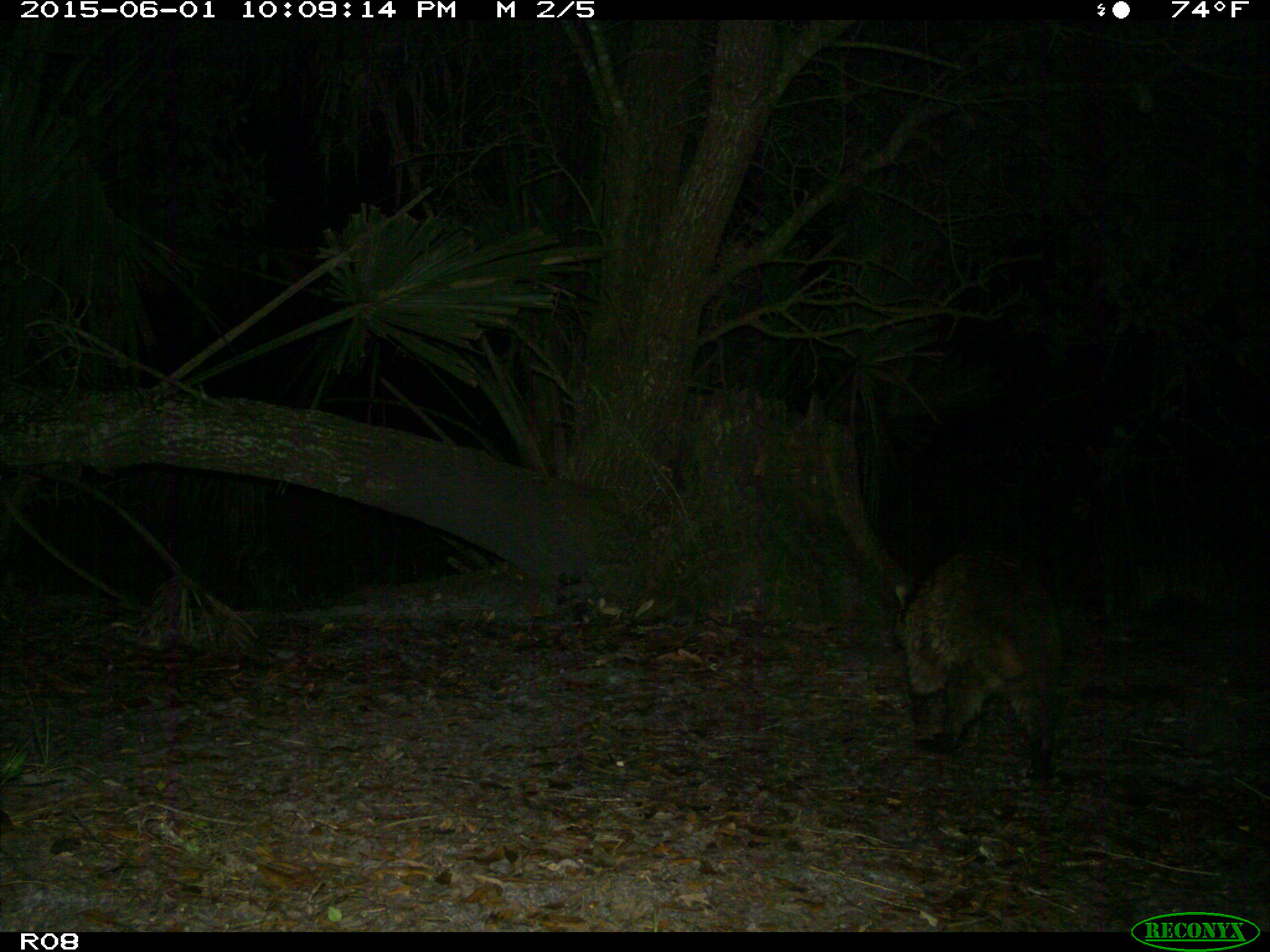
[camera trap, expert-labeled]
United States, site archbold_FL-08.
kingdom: Animalia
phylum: Chordata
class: Mammalia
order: Carnivora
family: Procyonidae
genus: Procyon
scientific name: Procyon lotor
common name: common raccoon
Procyon lotor (common raccoon).